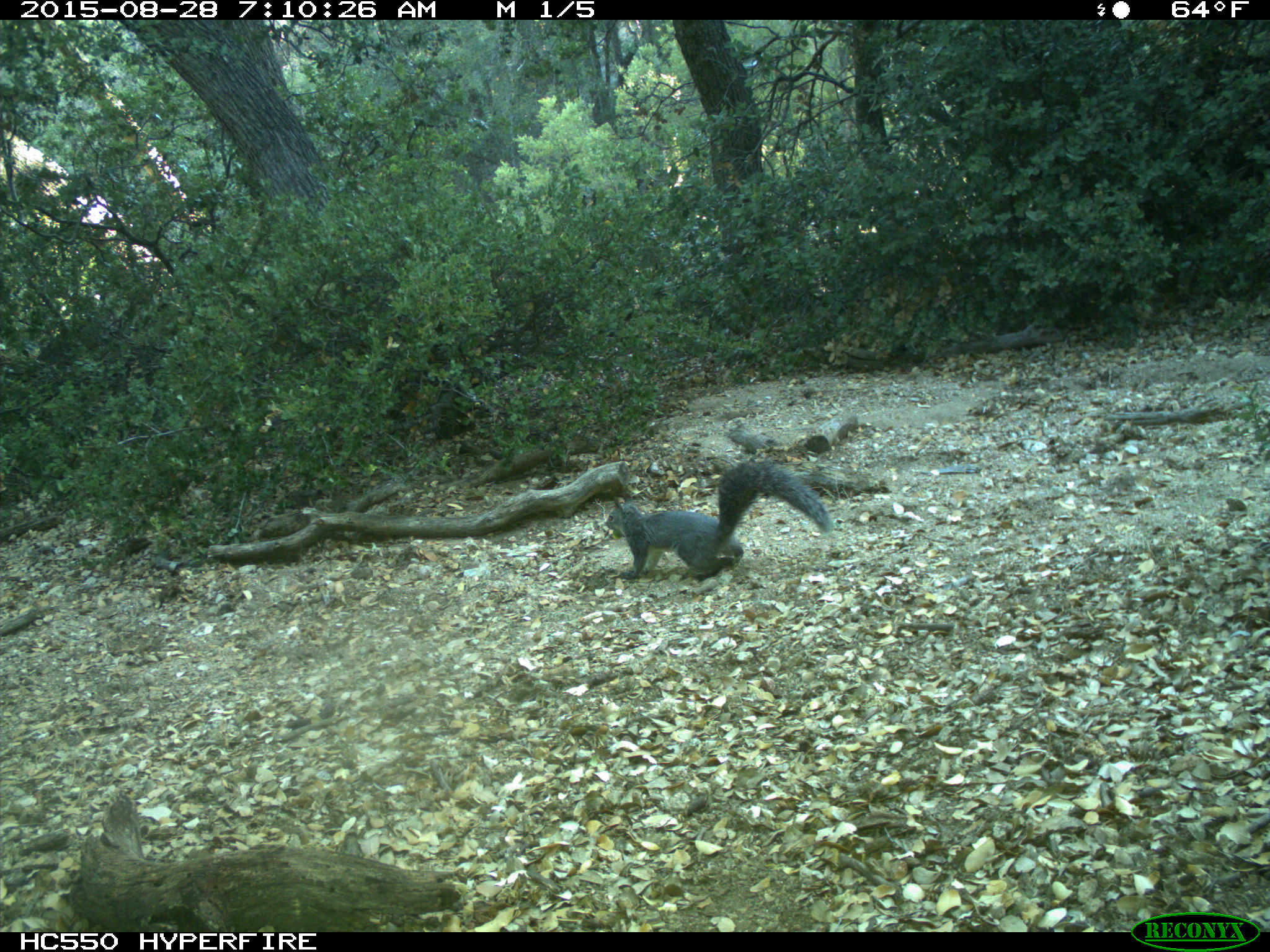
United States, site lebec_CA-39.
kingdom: Animalia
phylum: Chordata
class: Mammalia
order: Rodentia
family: Sciuridae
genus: Sciurus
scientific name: Sciurus carolinensis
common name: eastern gray squirrel